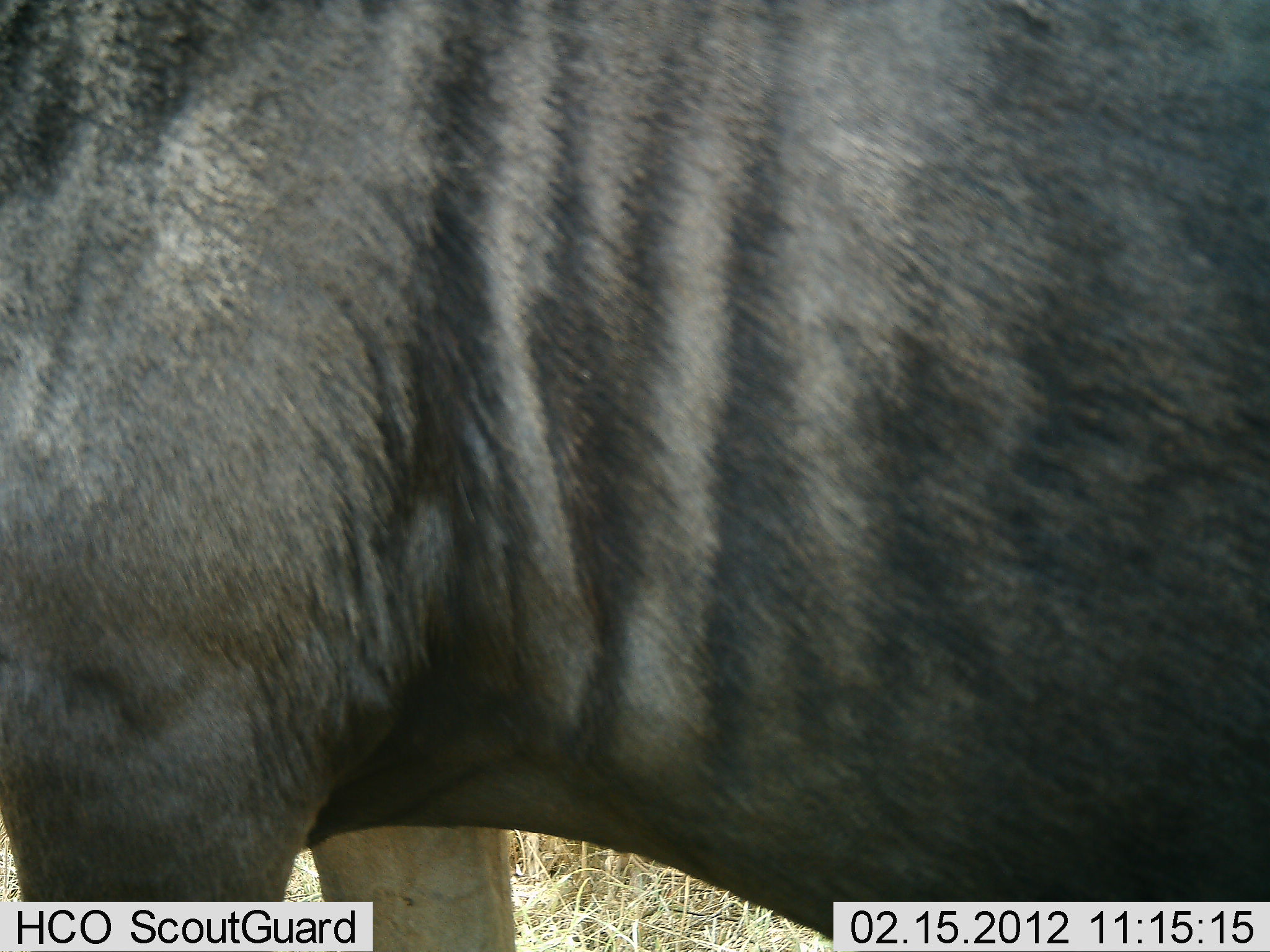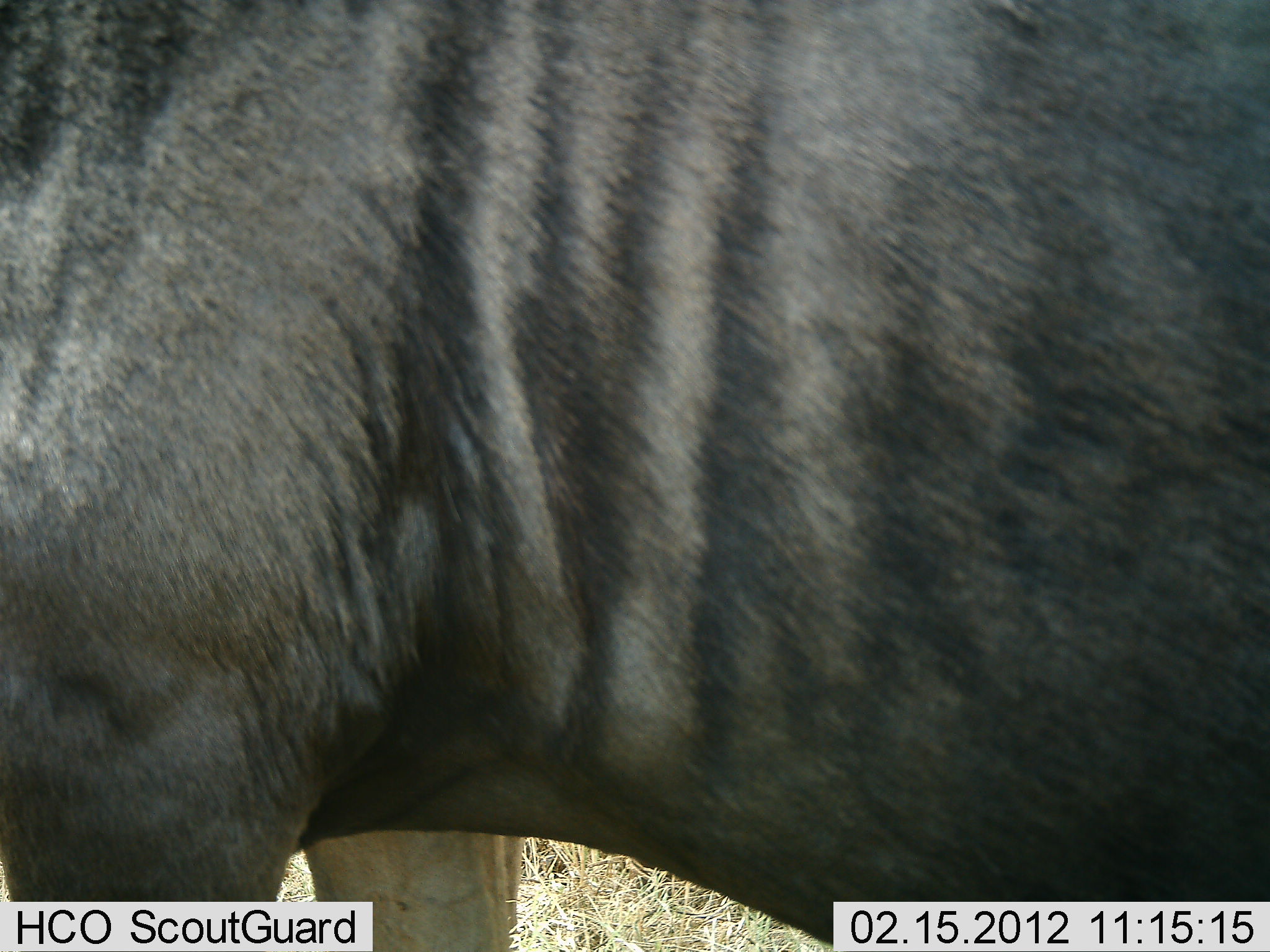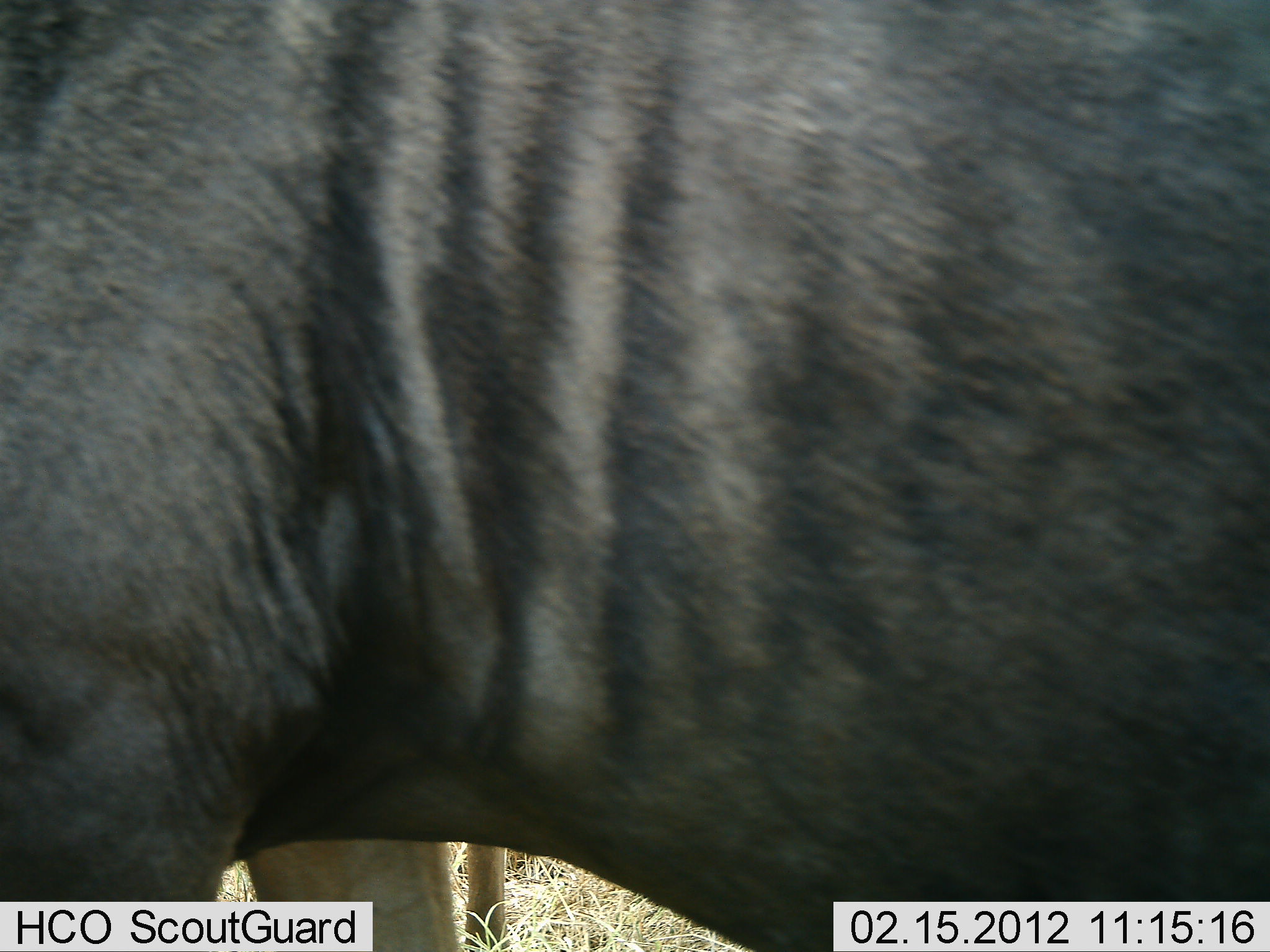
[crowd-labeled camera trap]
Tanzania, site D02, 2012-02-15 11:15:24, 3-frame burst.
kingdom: Animalia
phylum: Chordata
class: Mammalia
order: Artiodactyla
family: Bovidae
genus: Connochaetes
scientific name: Connochaetes taurinus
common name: blue wildebeest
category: wildebeest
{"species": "wildebeest (blue wildebeest) (Connochaetes taurinus)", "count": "1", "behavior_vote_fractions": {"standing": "100%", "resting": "0%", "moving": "0%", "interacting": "0%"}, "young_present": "0%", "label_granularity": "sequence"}